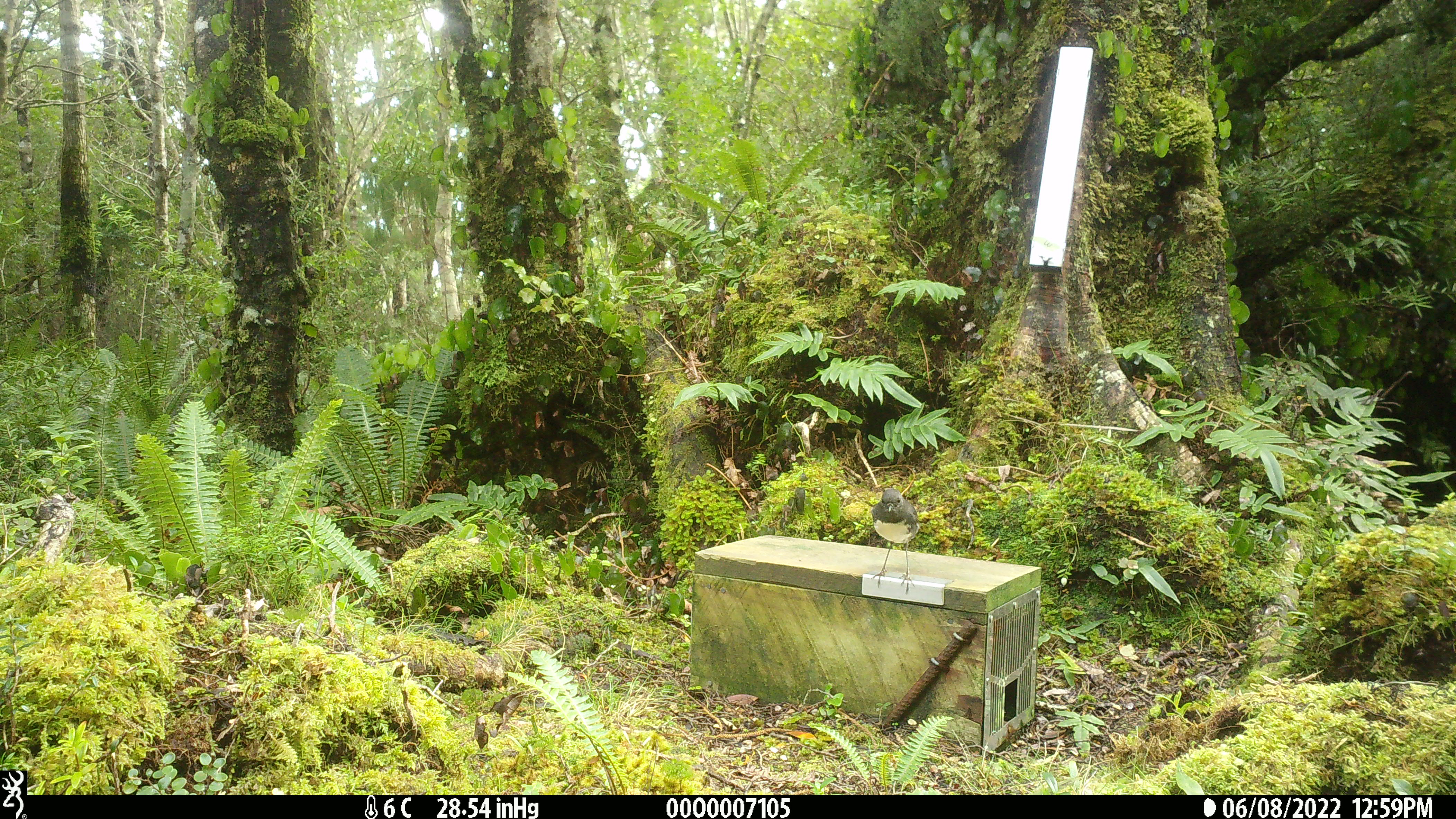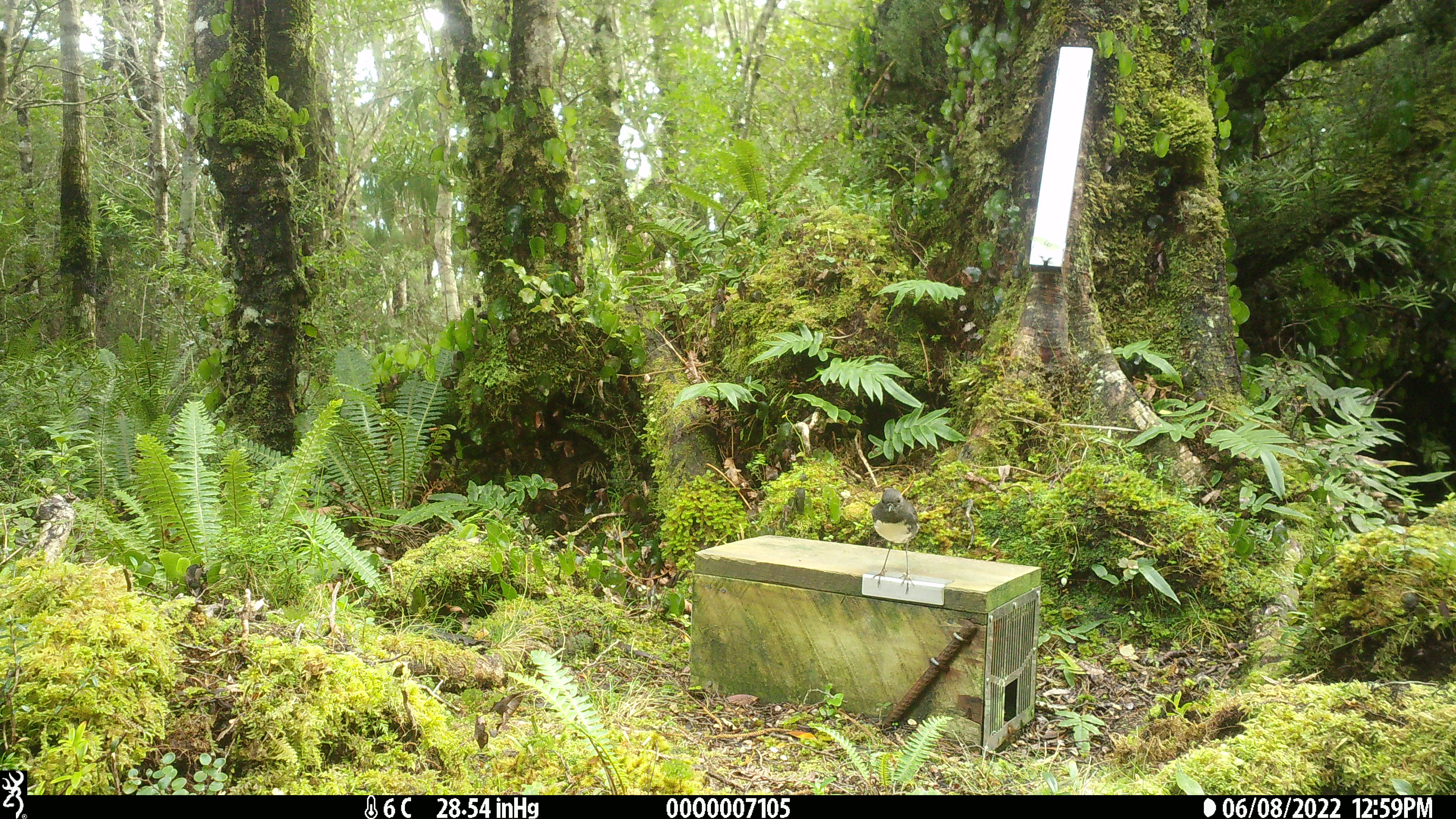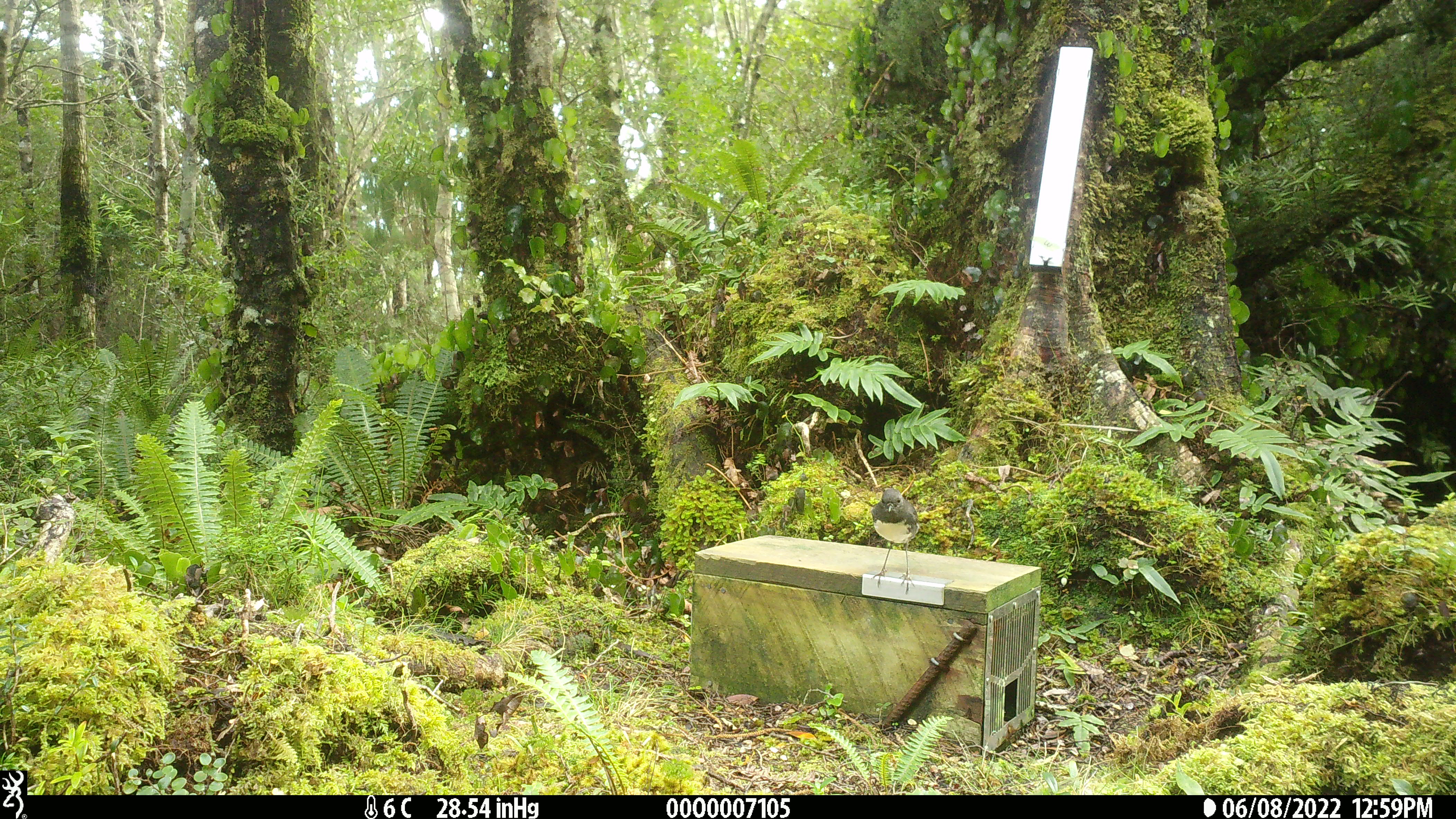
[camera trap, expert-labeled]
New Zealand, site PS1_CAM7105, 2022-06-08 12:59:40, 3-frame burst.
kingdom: Animalia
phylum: Chordata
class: Aves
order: Passeriformes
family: Petroicidae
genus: Petroica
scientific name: Petroica australis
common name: new zealand robin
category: robin